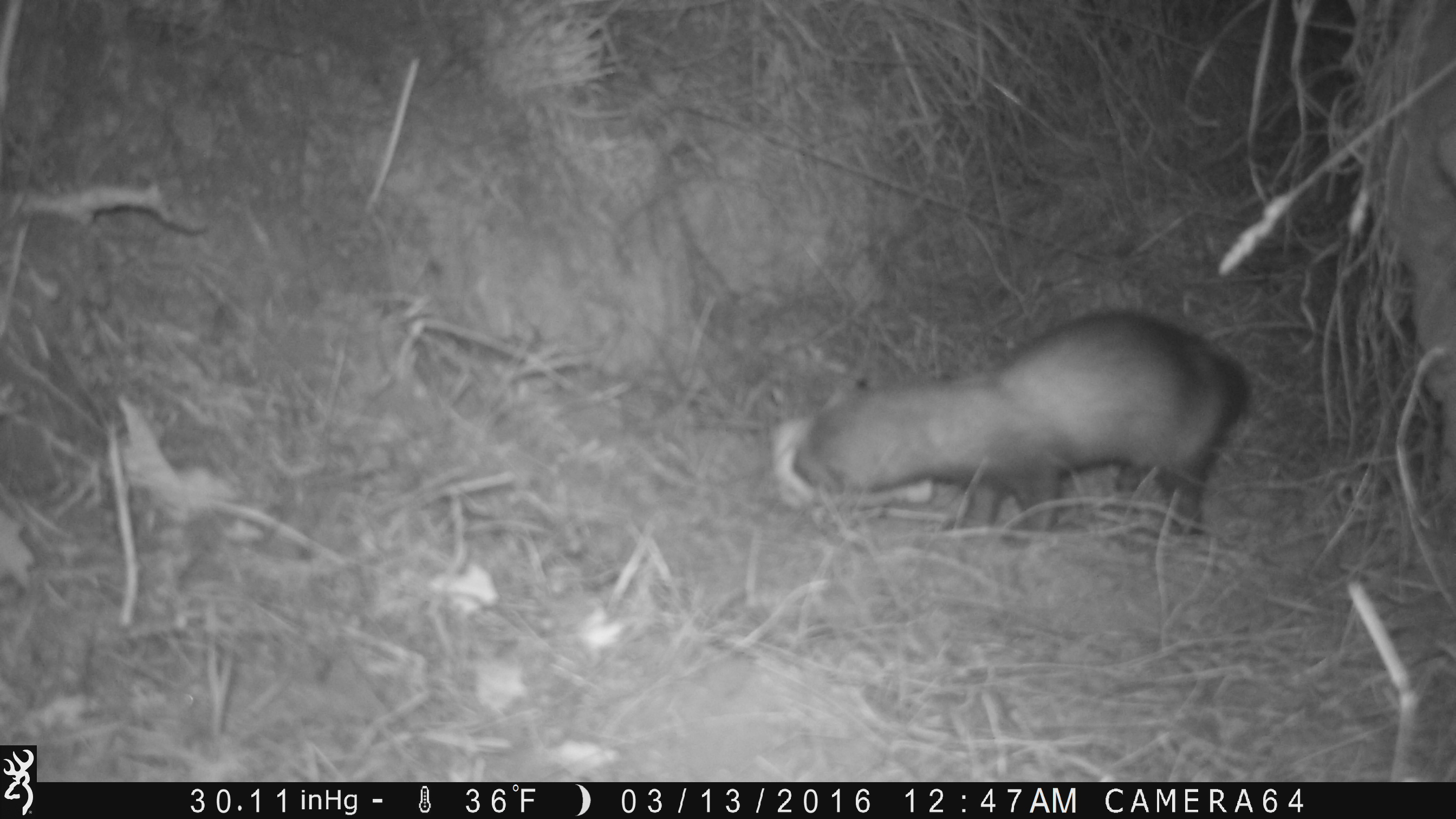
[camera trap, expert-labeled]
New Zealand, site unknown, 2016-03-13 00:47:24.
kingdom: Animalia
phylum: Chordata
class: Mammalia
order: Carnivora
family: Mustelidae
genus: Mustela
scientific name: Mustela furo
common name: ferret